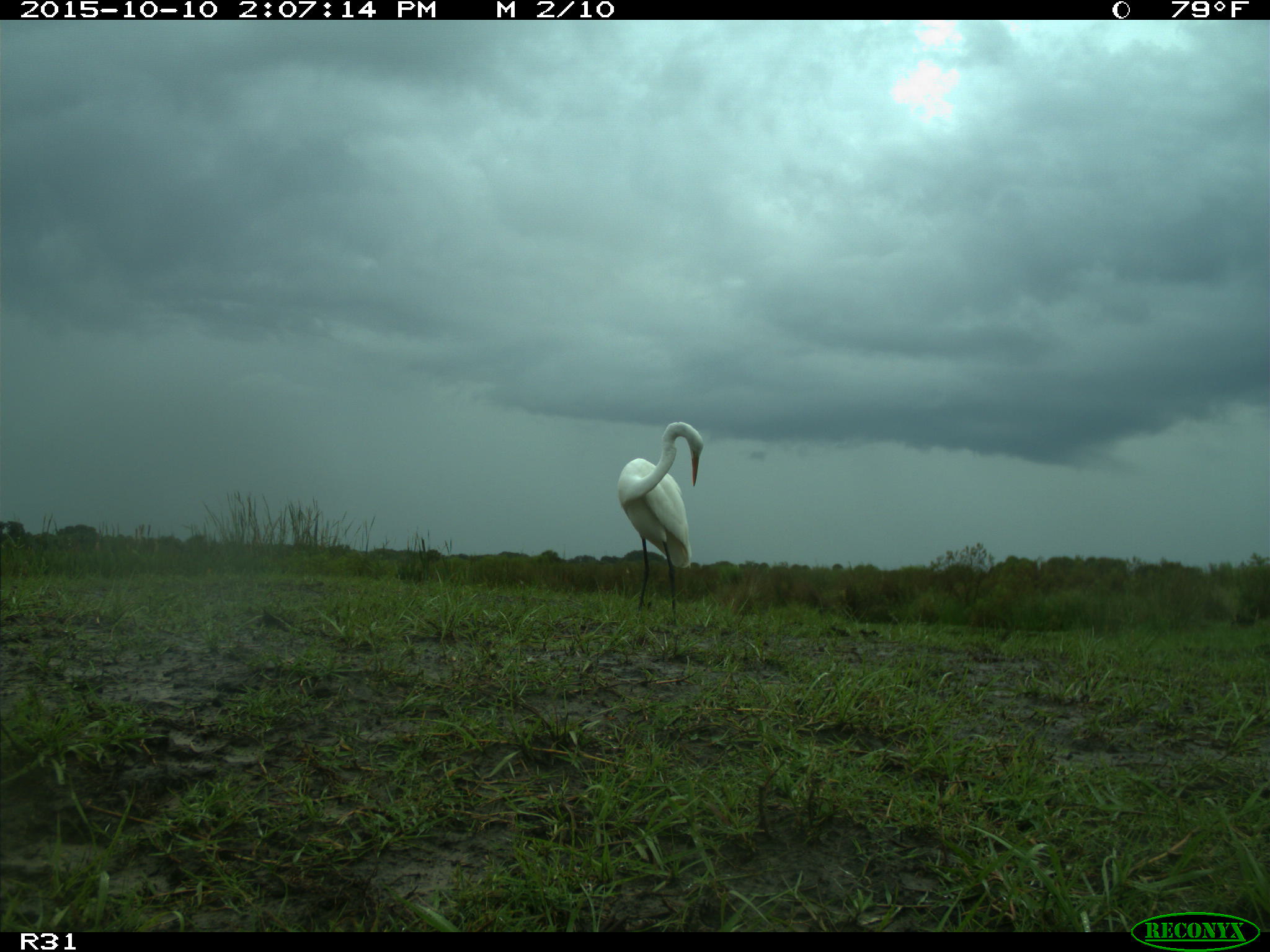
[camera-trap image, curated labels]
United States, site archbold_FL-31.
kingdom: Animalia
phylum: Chordata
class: Aves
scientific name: Aves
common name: birds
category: unidentified bird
Unidentified bird (birds) (Aves).